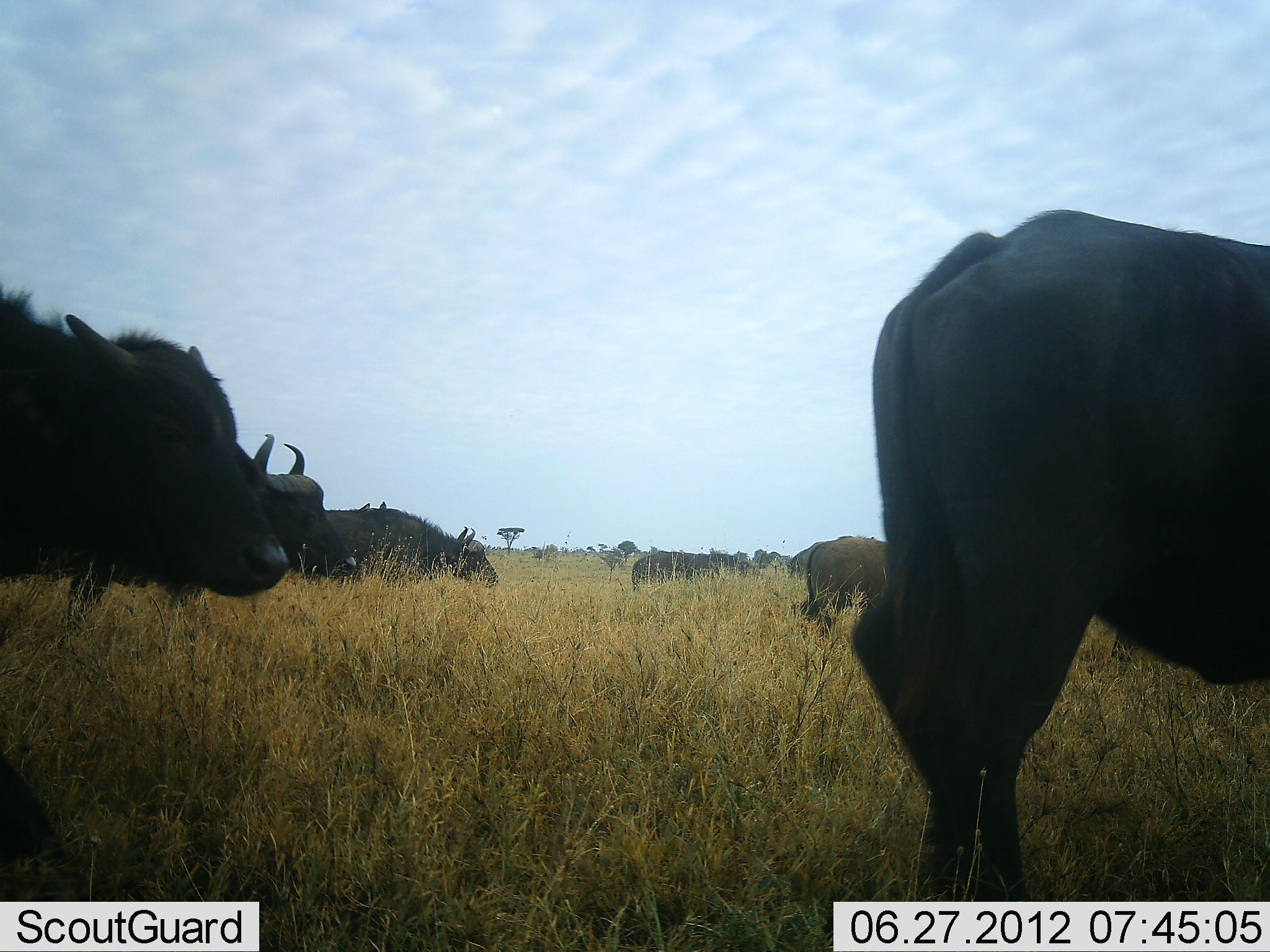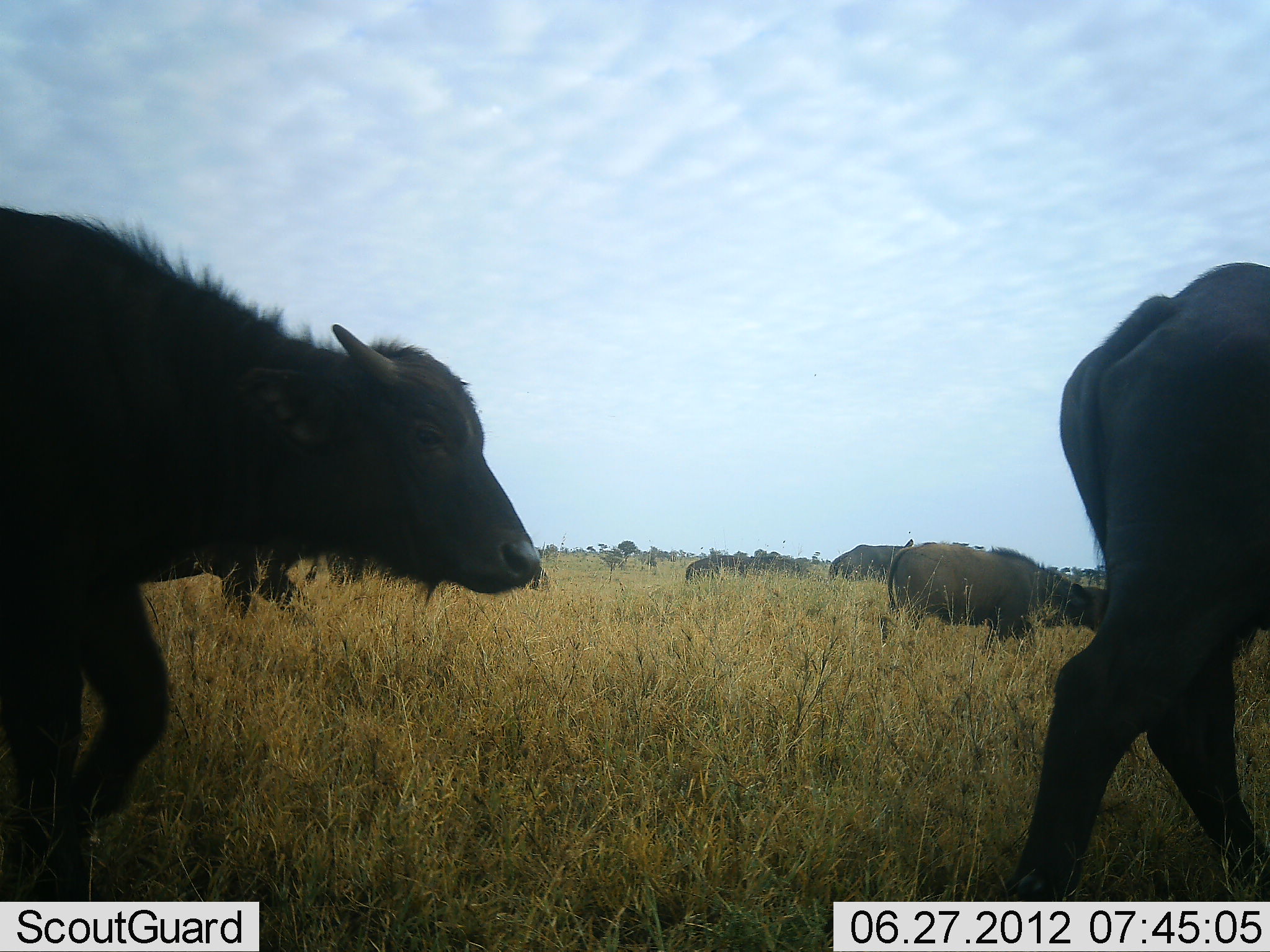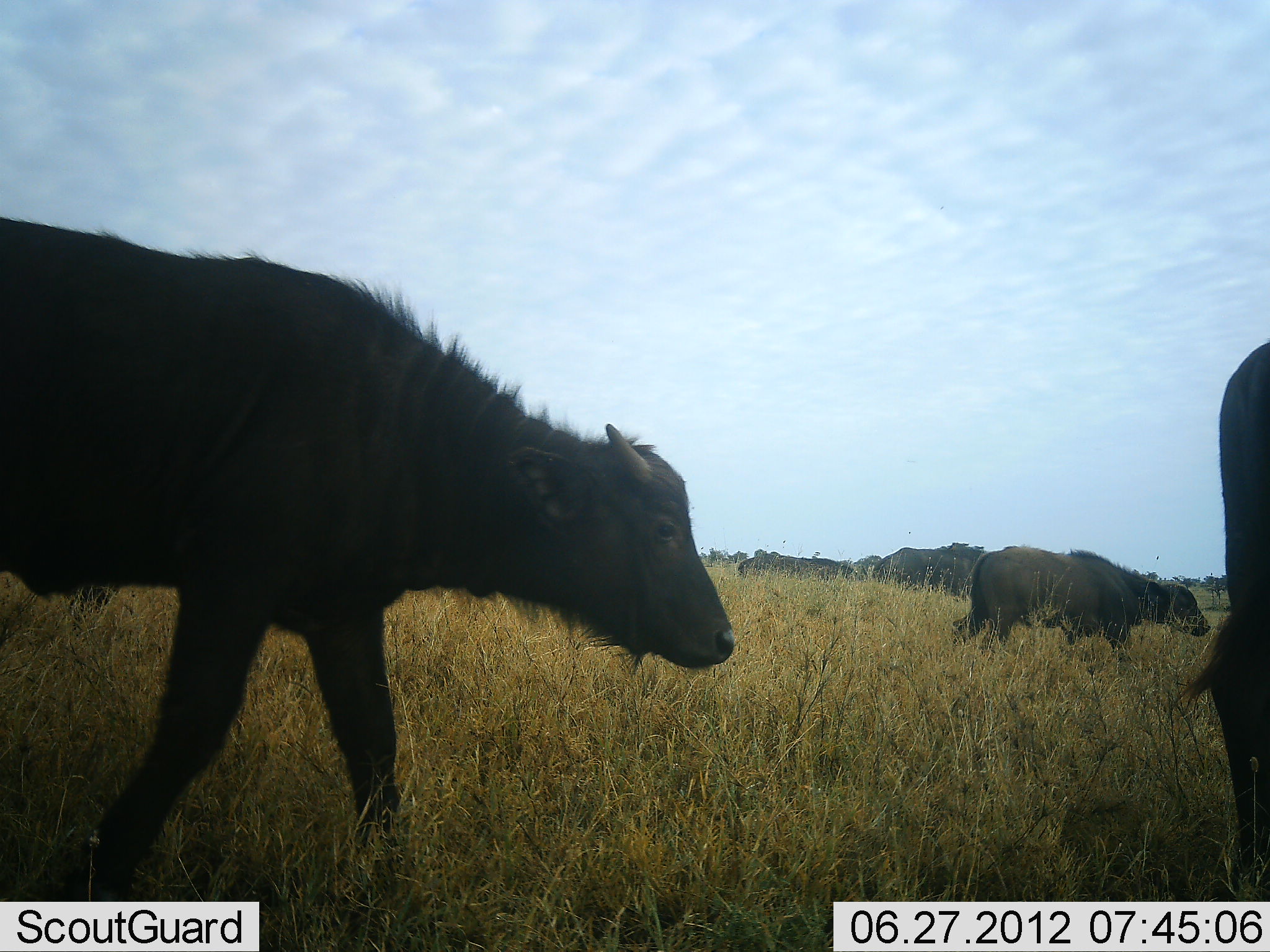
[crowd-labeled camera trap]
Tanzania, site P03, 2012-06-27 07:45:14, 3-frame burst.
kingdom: Animalia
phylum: Chordata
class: Mammalia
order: Artiodactyla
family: Bovidae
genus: Syncerus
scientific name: Syncerus caffer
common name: cape buffalo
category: buffalo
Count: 8.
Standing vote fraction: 10%.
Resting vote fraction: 0%.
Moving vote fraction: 100%.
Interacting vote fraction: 0%.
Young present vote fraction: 40%.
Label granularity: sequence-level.